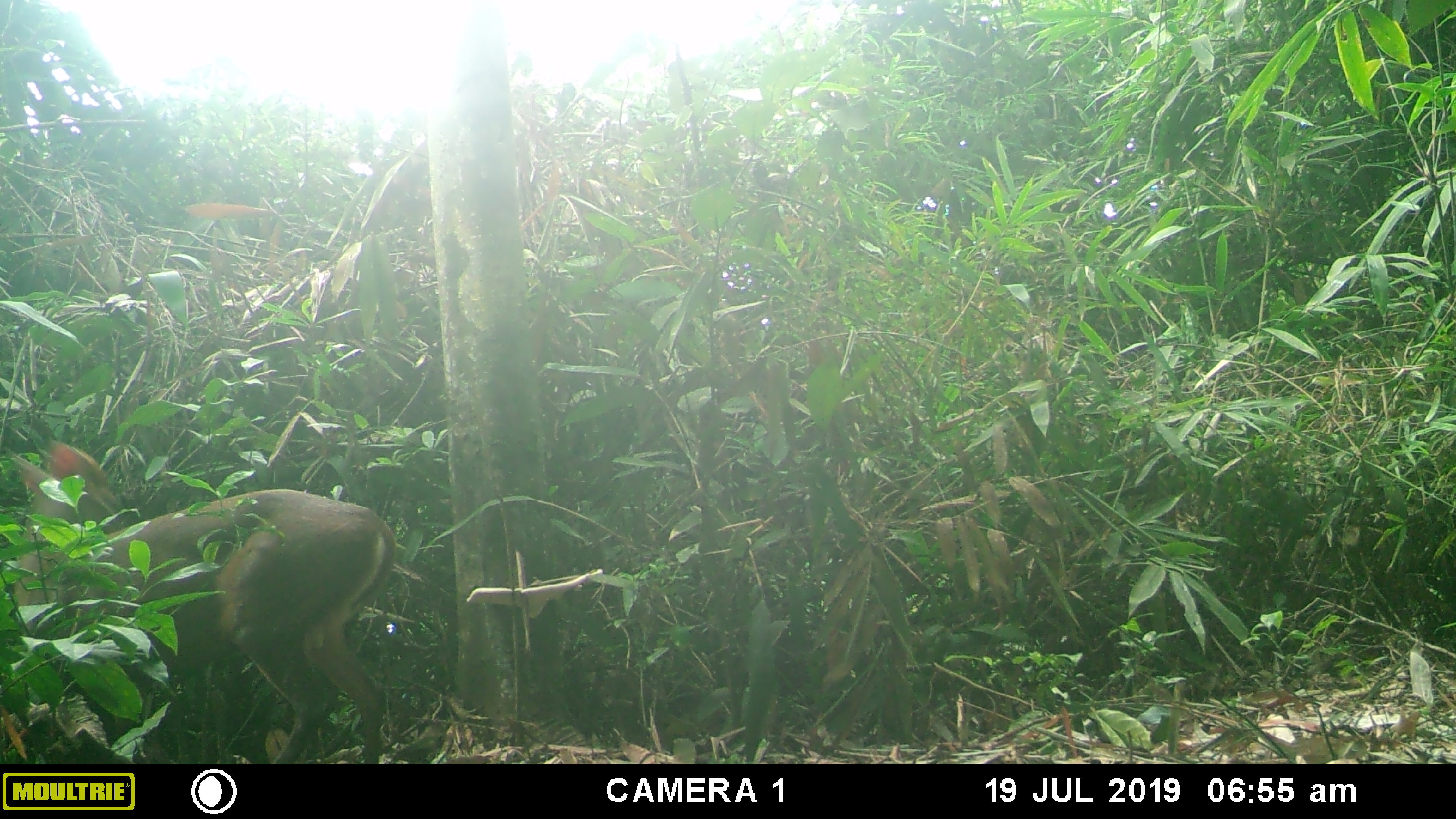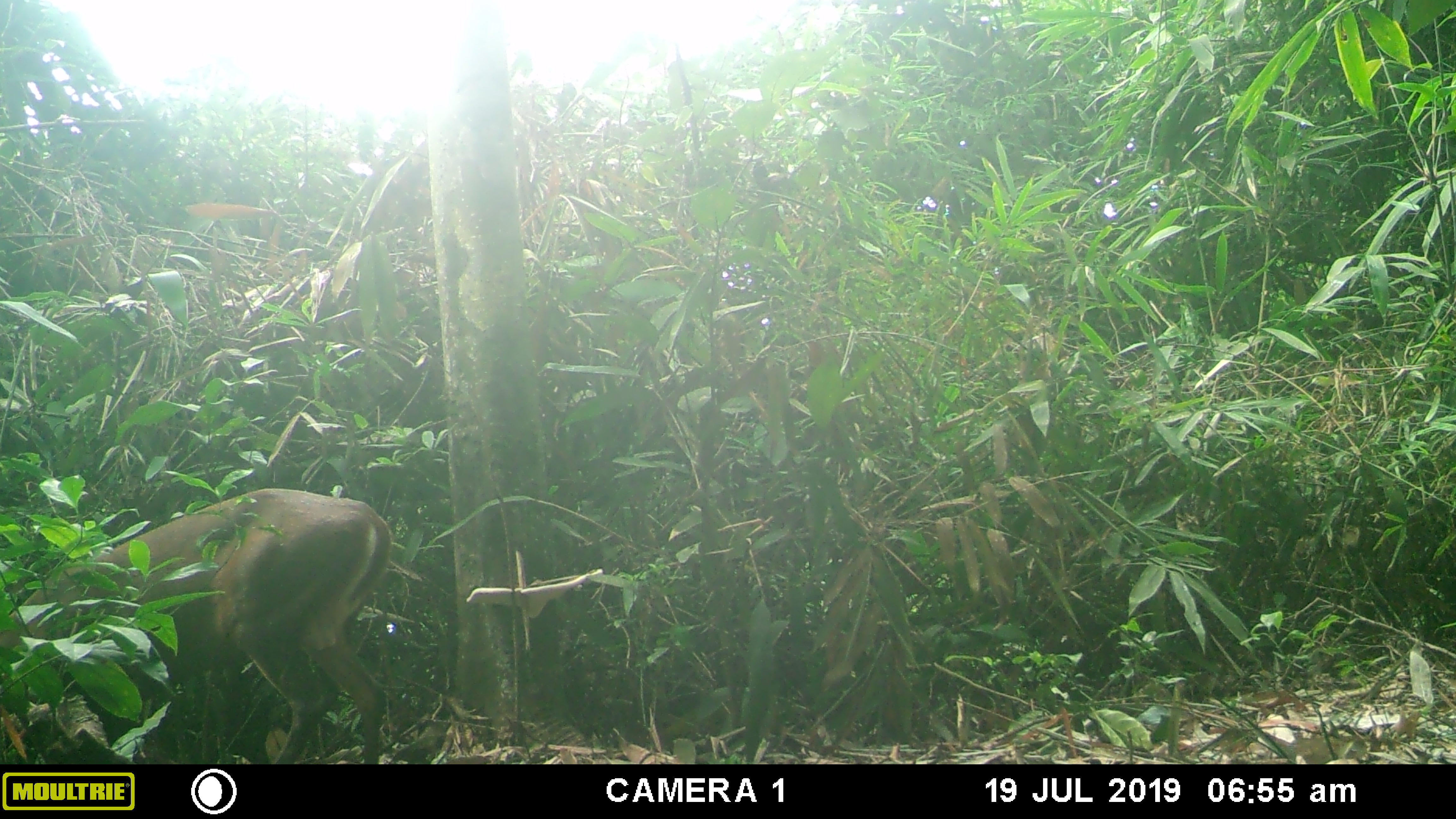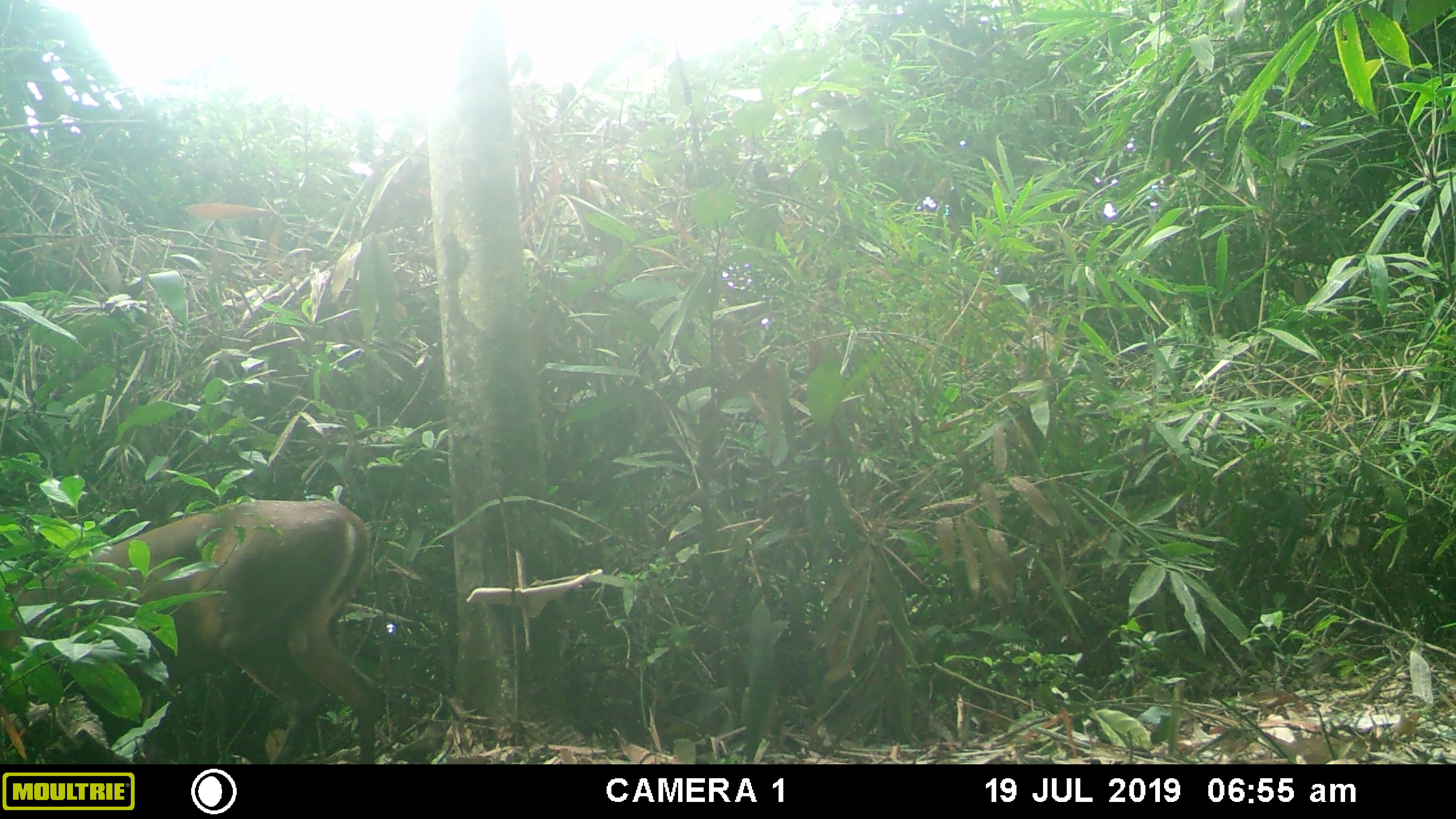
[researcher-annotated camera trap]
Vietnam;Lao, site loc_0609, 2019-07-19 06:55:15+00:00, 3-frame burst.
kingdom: Animalia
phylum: Chordata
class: Mammalia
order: Artiodactyla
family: Cervidae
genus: Muntiacus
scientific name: Muntiacus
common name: muntjacs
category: unidentified muntjac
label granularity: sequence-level